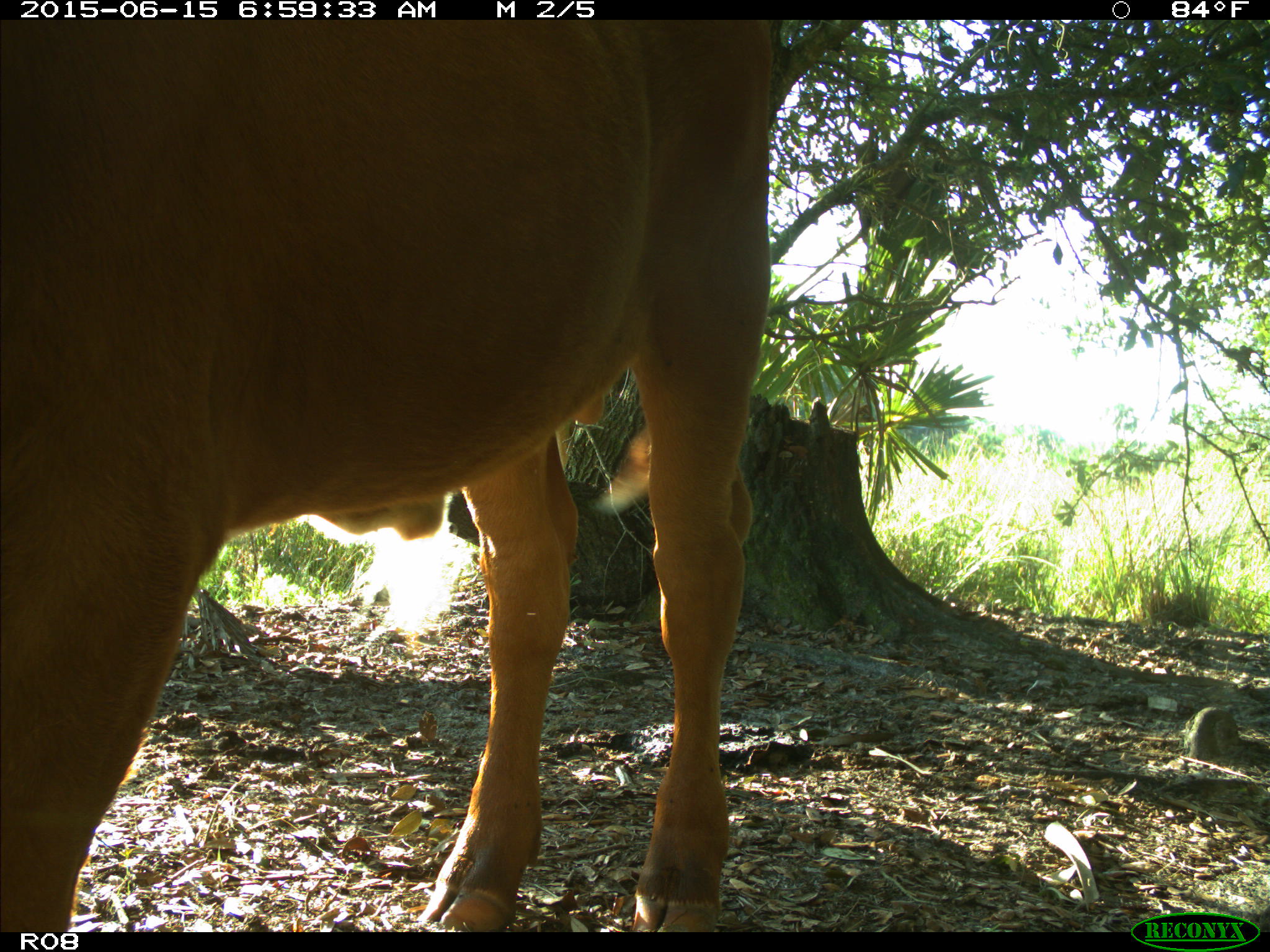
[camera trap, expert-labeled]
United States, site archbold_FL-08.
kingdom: Animalia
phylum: Chordata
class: Mammalia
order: Artiodactyla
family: Bovidae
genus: Bos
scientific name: Bos taurus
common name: domestic cow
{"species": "Bos taurus (domestic cow)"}